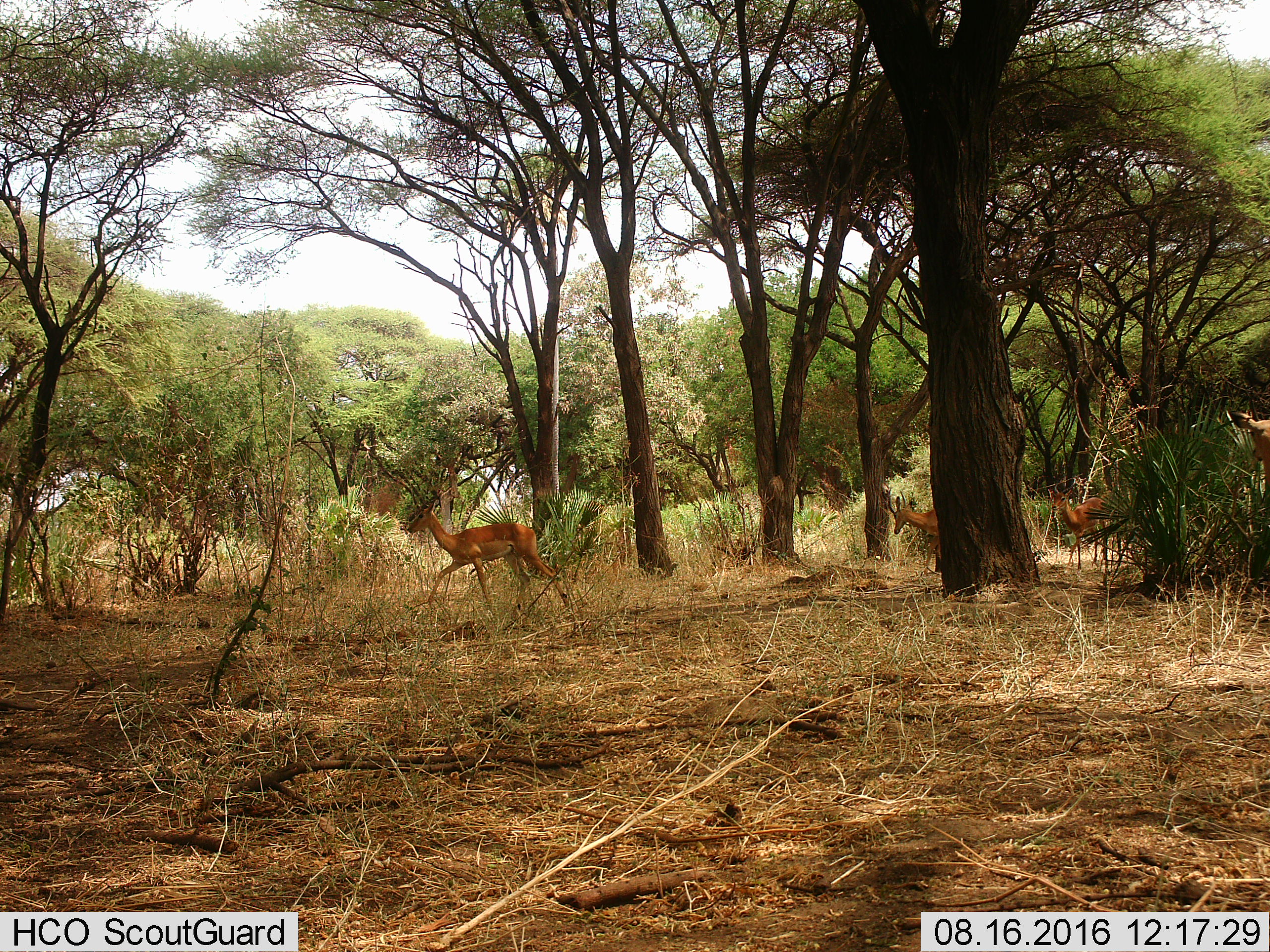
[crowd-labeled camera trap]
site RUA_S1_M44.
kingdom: Animalia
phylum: Chordata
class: Mammalia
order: Artiodactyla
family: Bovidae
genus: Aepyceros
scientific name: Aepyceros melampus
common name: impala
Impala (Aepyceros melampus), count 4. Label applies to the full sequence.